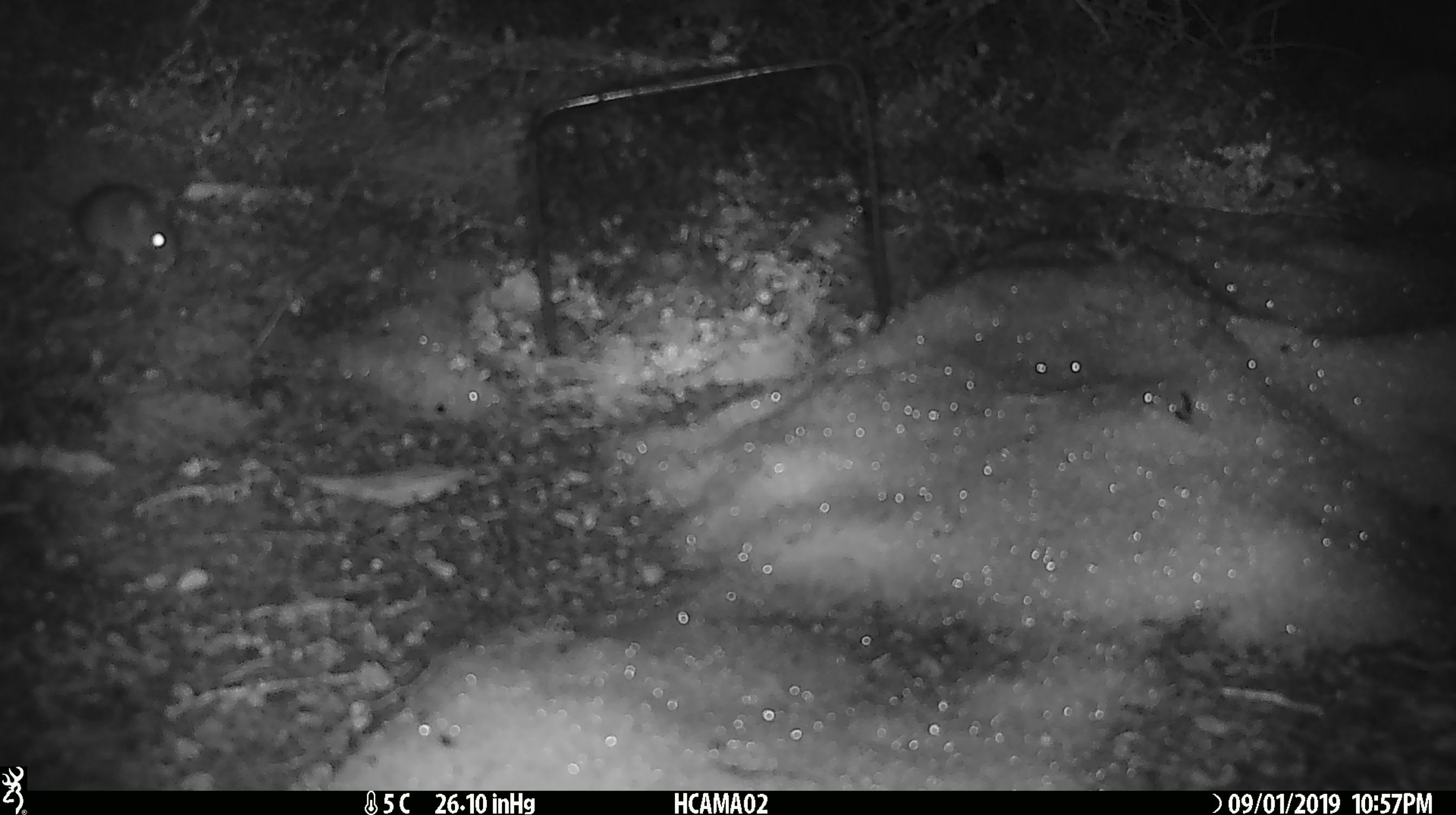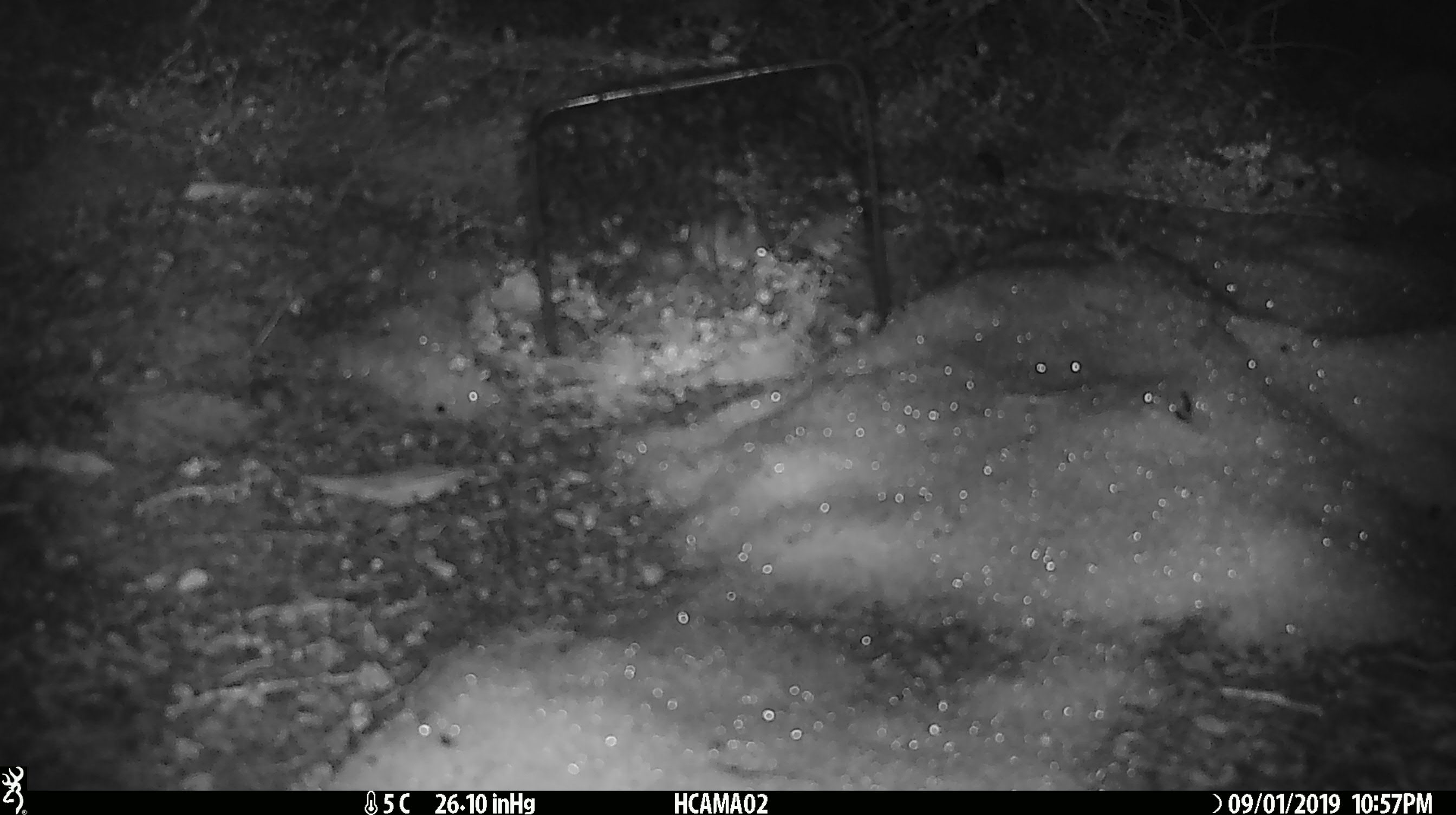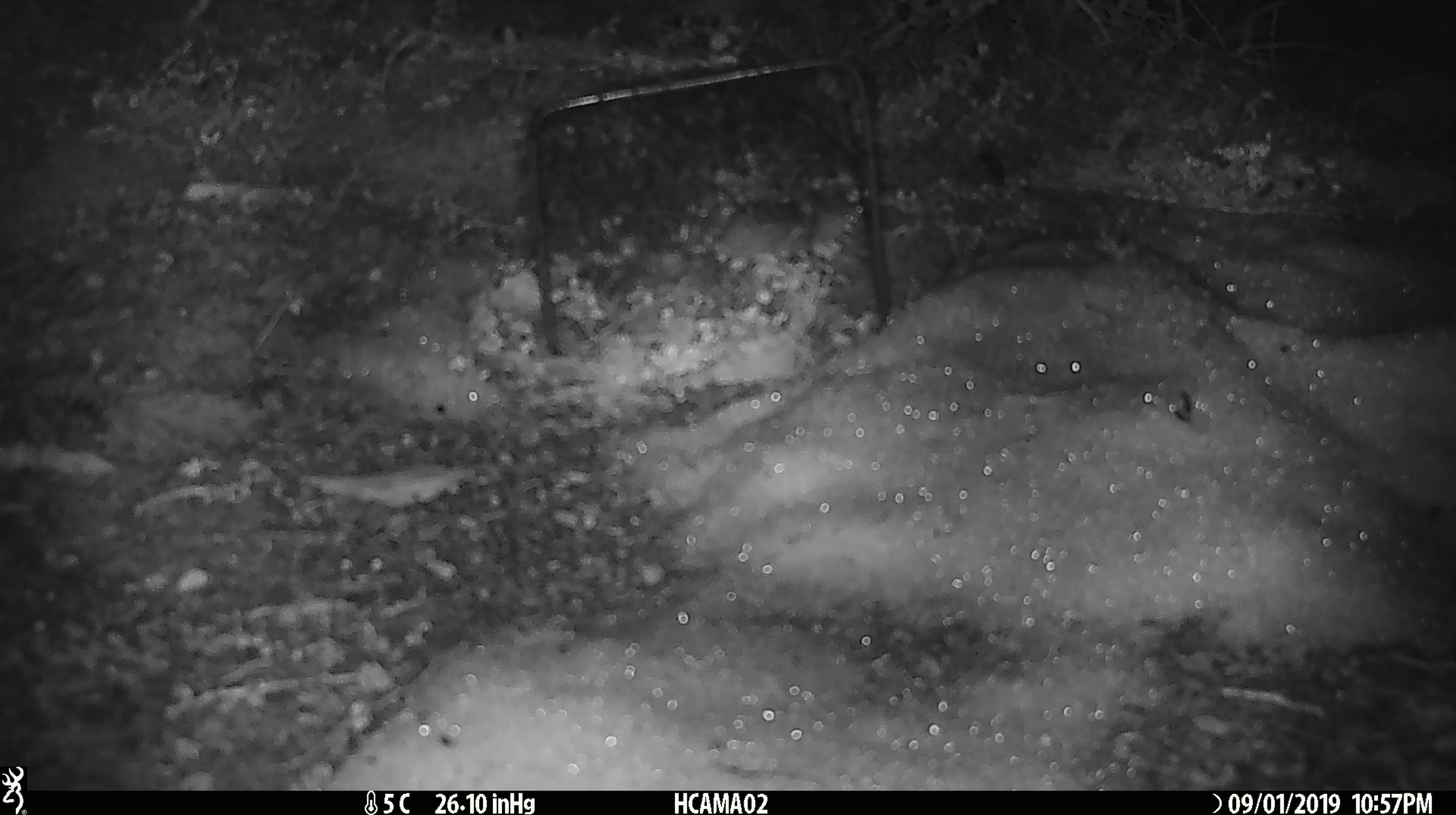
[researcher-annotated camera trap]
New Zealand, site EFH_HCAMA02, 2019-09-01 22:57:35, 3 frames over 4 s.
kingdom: Animalia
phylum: Chordata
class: Mammalia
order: Rodentia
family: Muridae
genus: Mus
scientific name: Mus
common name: mouse